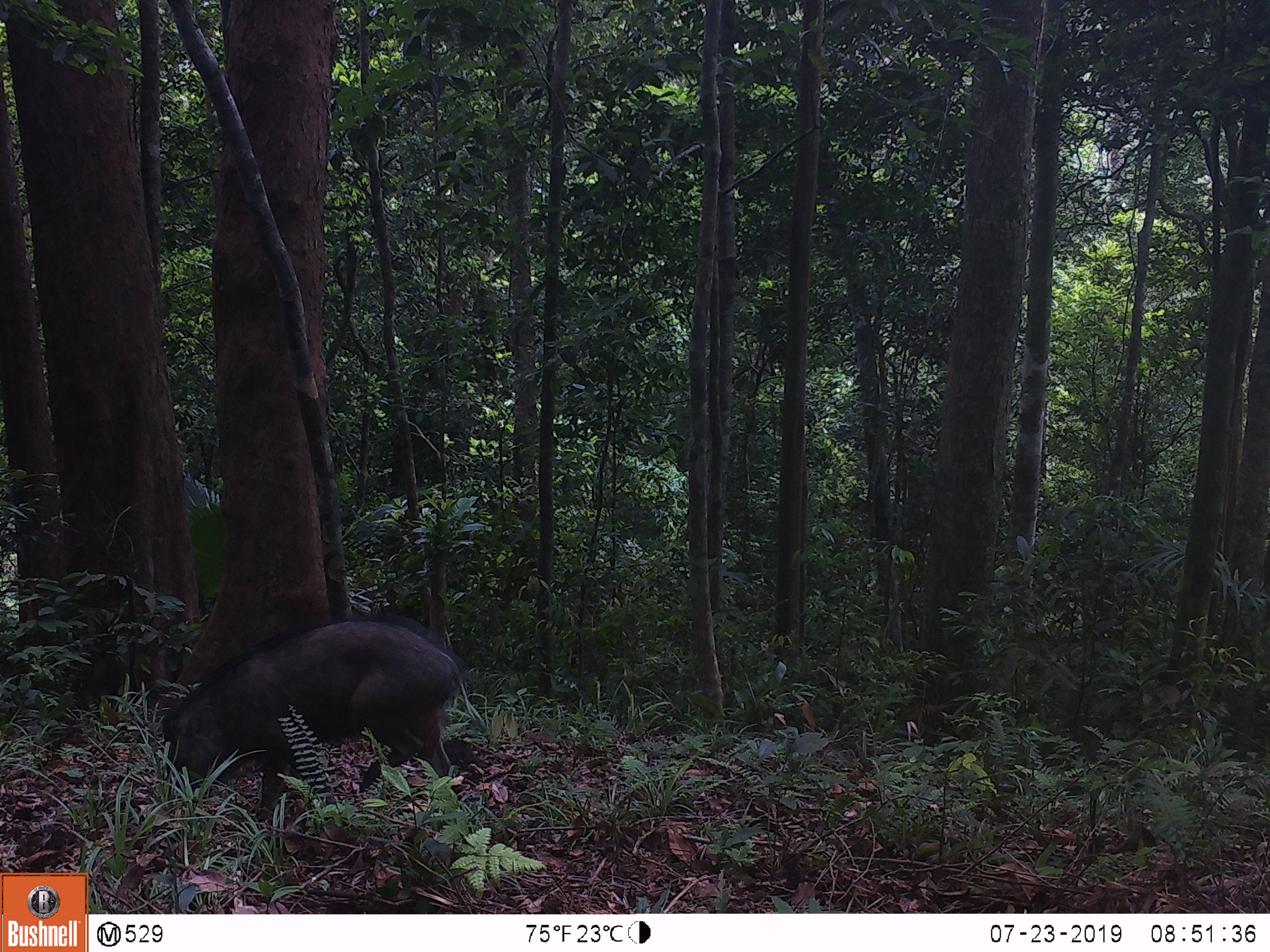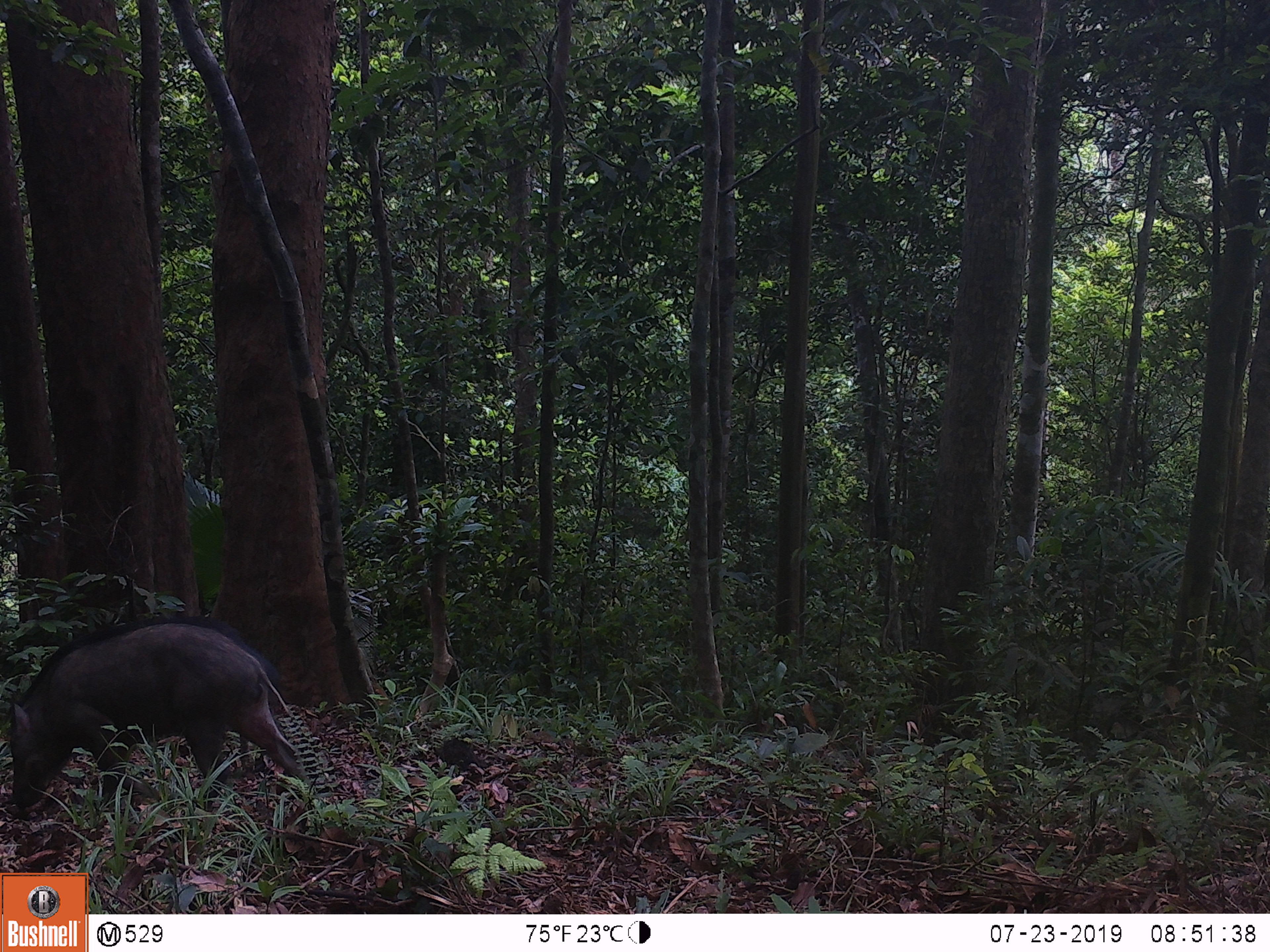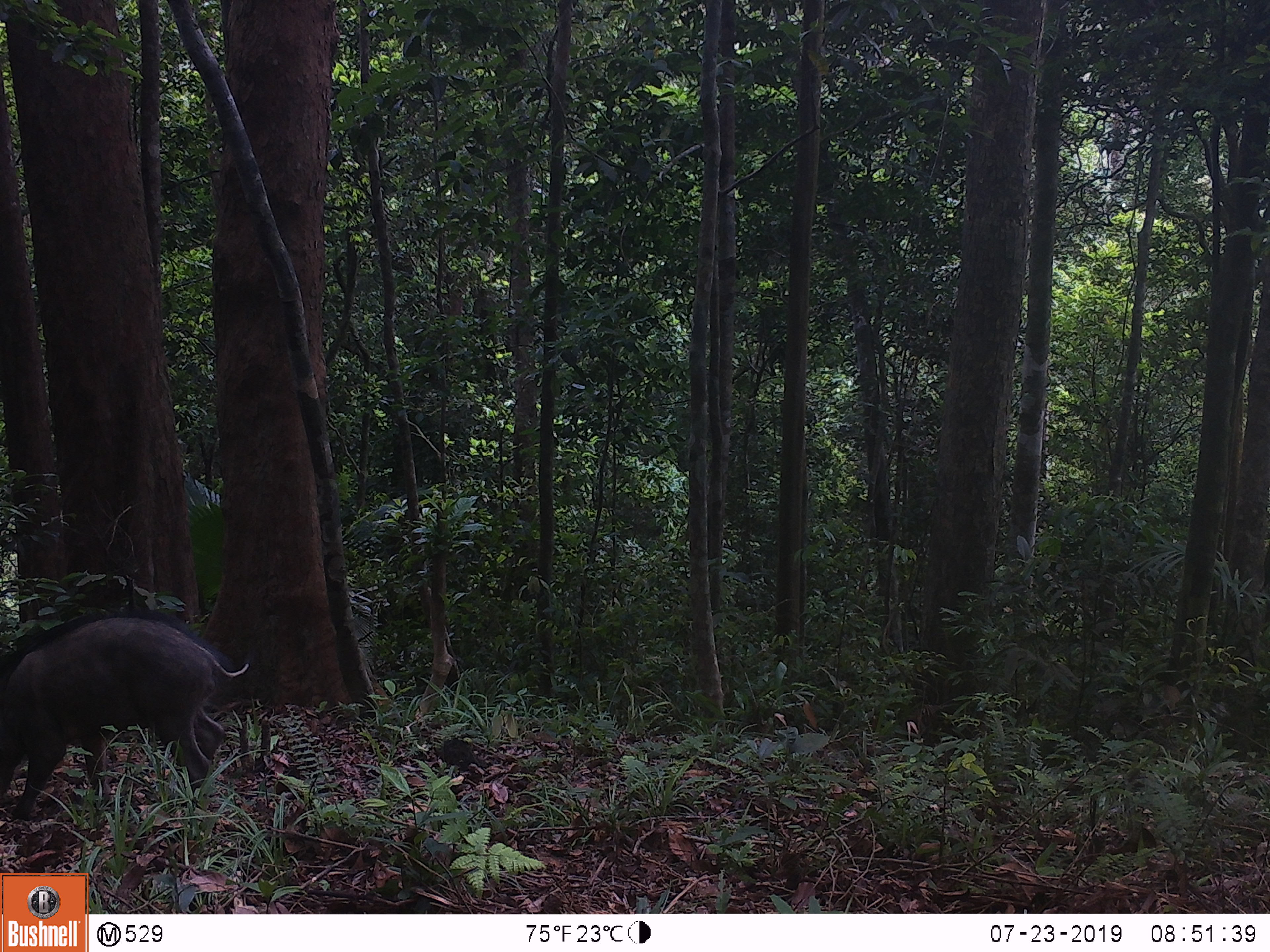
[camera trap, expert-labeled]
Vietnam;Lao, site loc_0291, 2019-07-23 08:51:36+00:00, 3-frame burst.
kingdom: Animalia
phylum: Chordata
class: Mammalia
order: Artiodactyla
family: Suidae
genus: Sus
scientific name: Sus scrofa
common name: eurasian wild pig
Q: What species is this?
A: Eurasian wild pig (Sus scrofa).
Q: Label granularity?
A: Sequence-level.